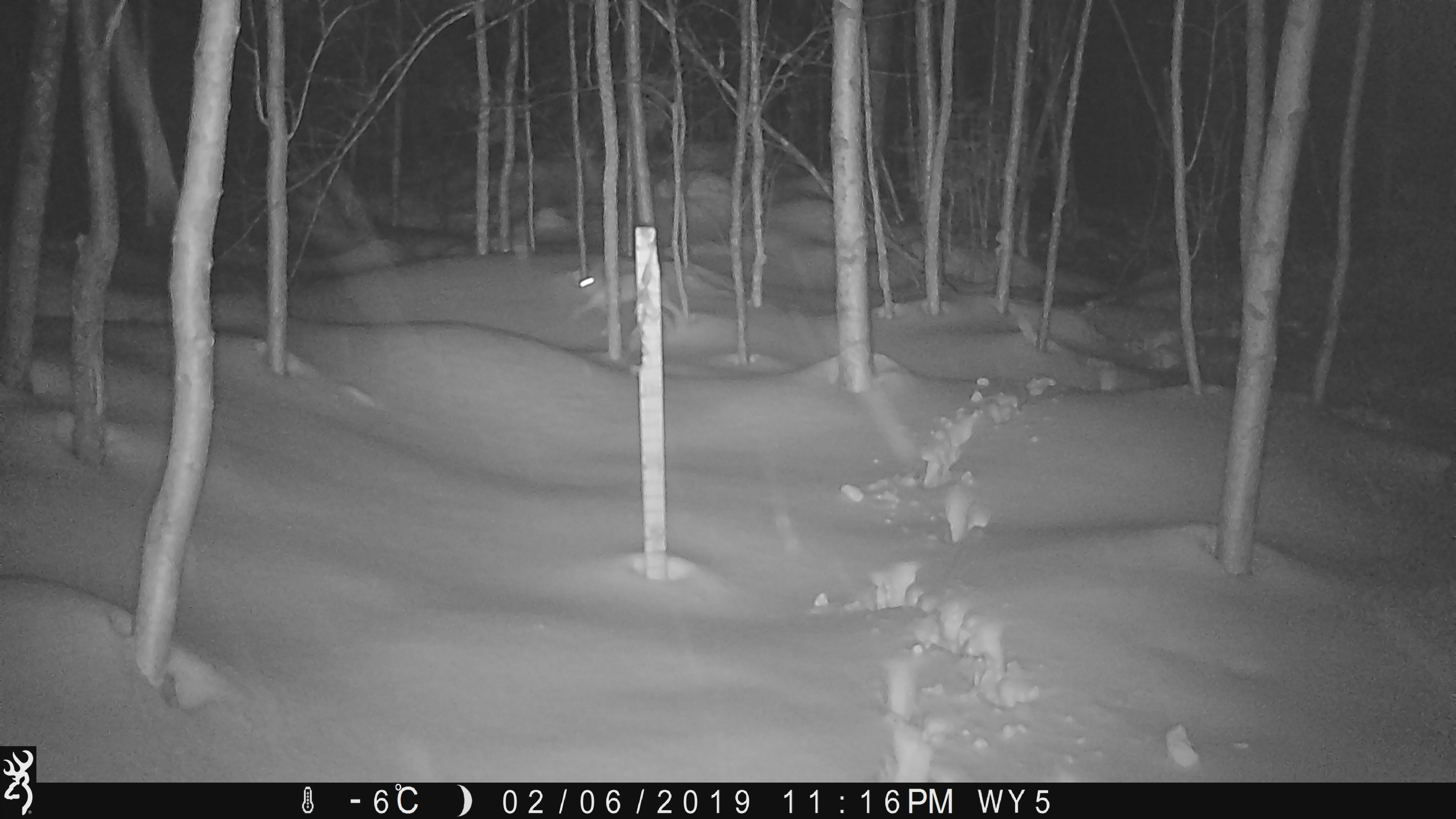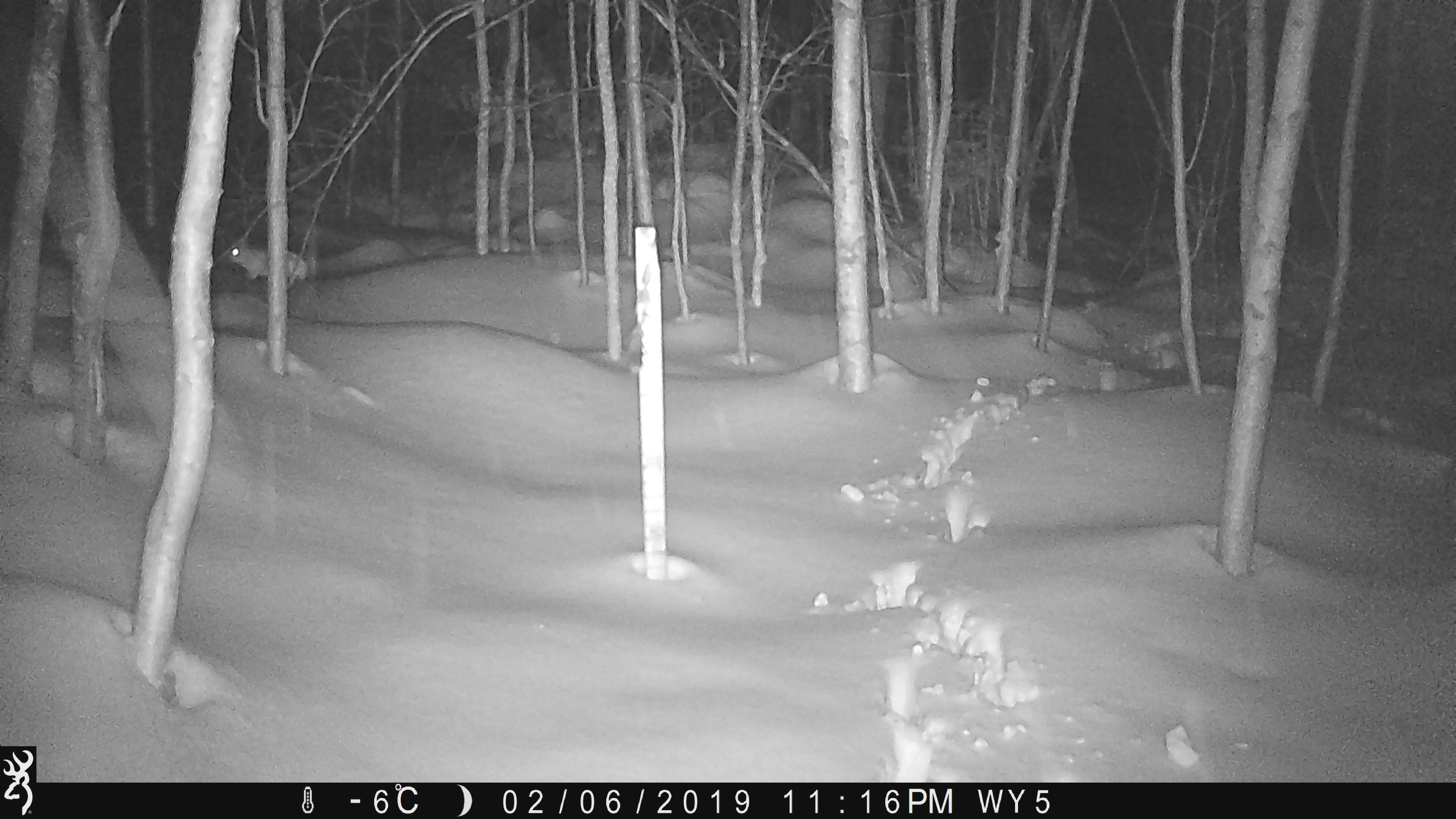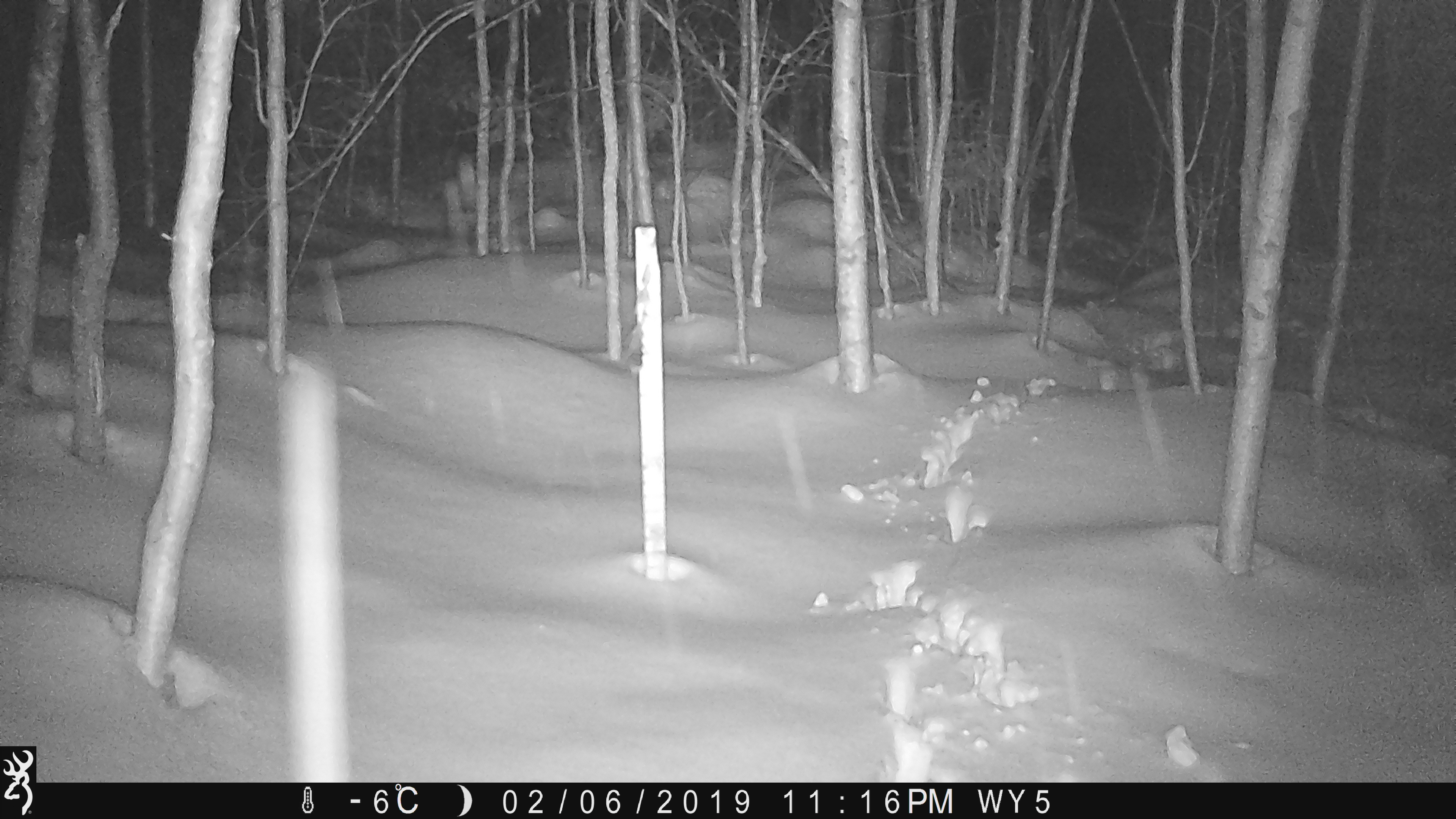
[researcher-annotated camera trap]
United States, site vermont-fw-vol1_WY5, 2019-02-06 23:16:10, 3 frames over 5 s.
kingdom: Animalia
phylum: Chordata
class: Mammalia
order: Lagomorpha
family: Leporidae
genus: Lepus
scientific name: Lepus americanus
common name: snowshoe hare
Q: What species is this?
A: Snowshoe hare (Lepus americanus).